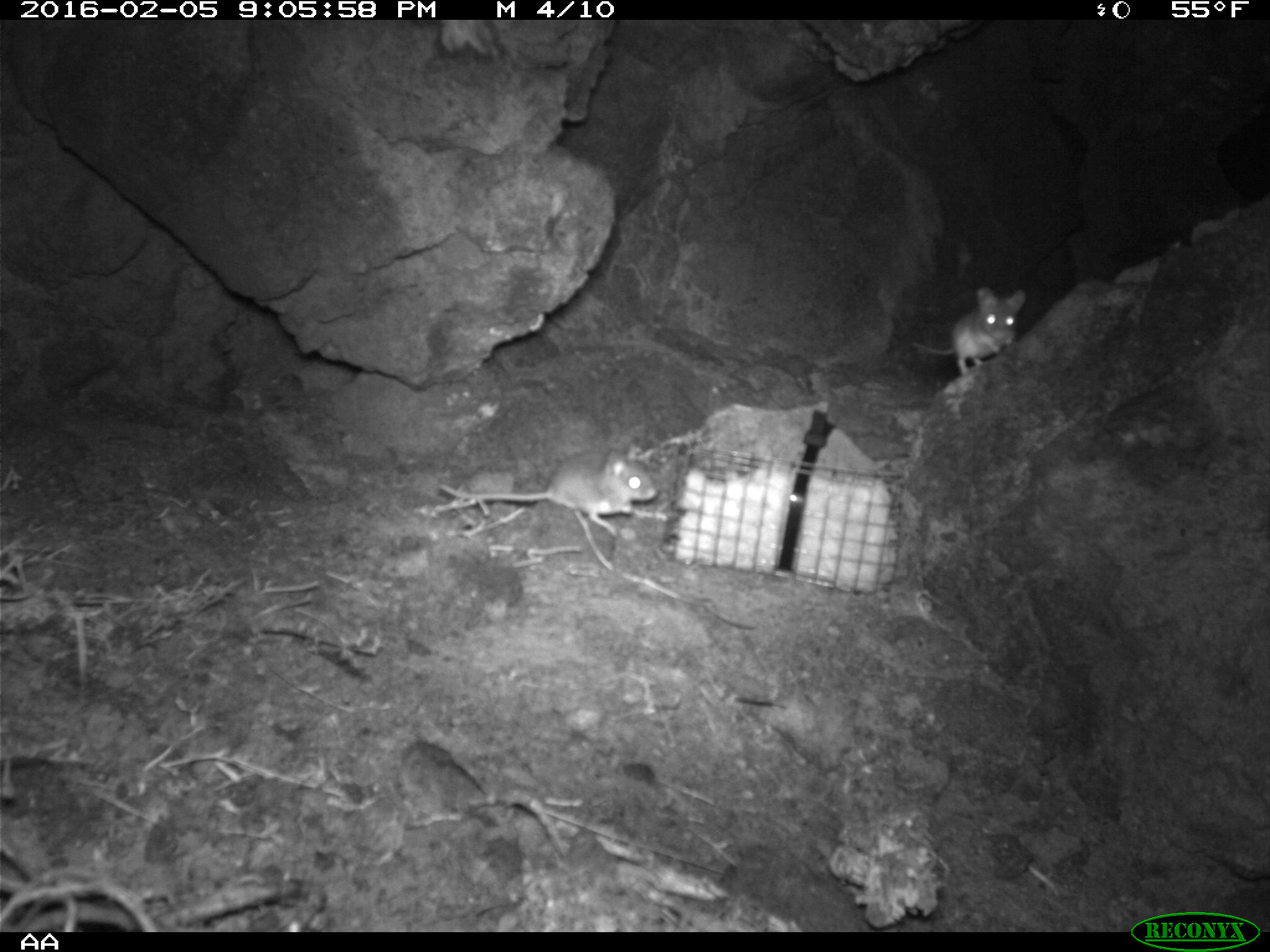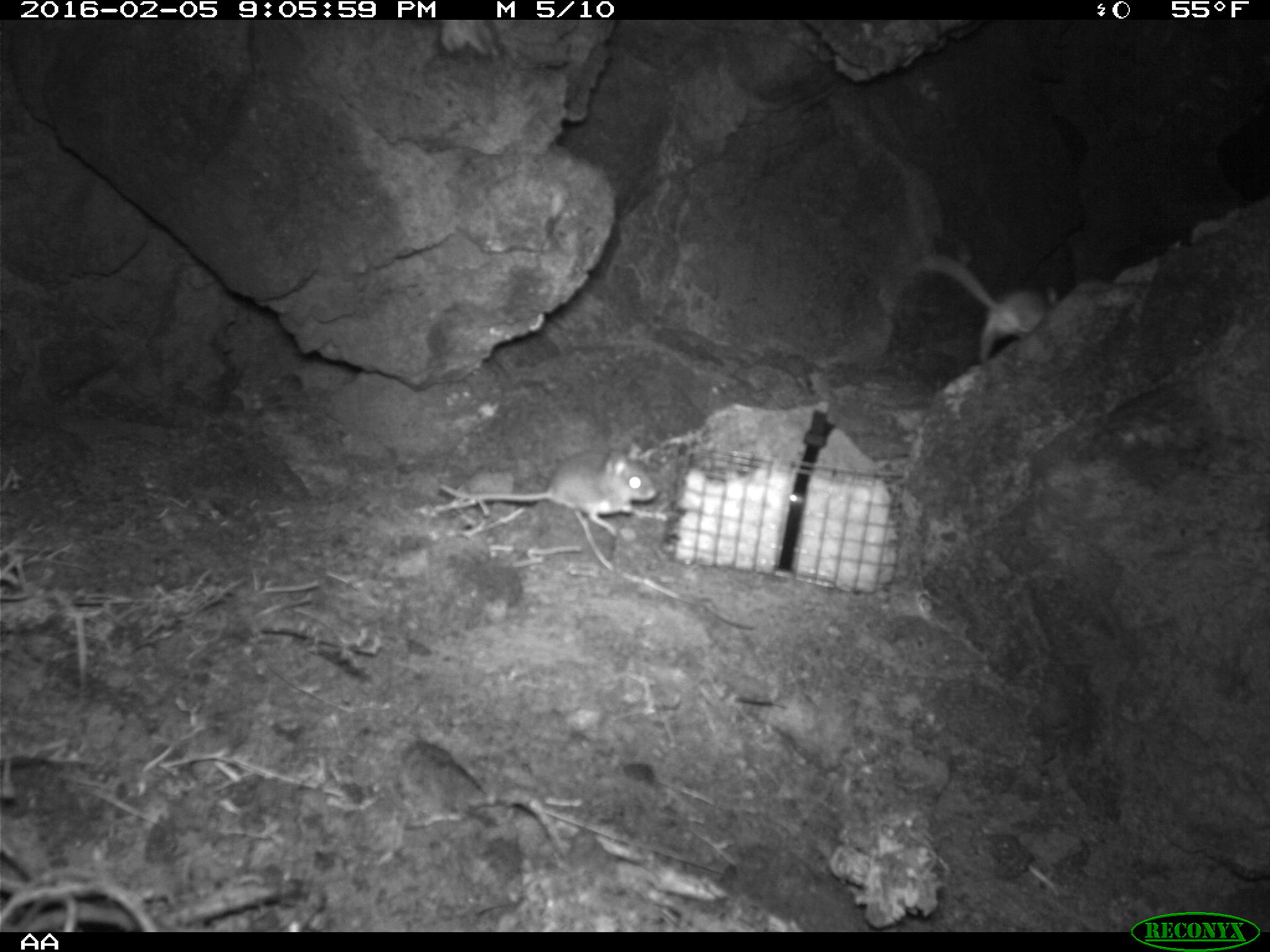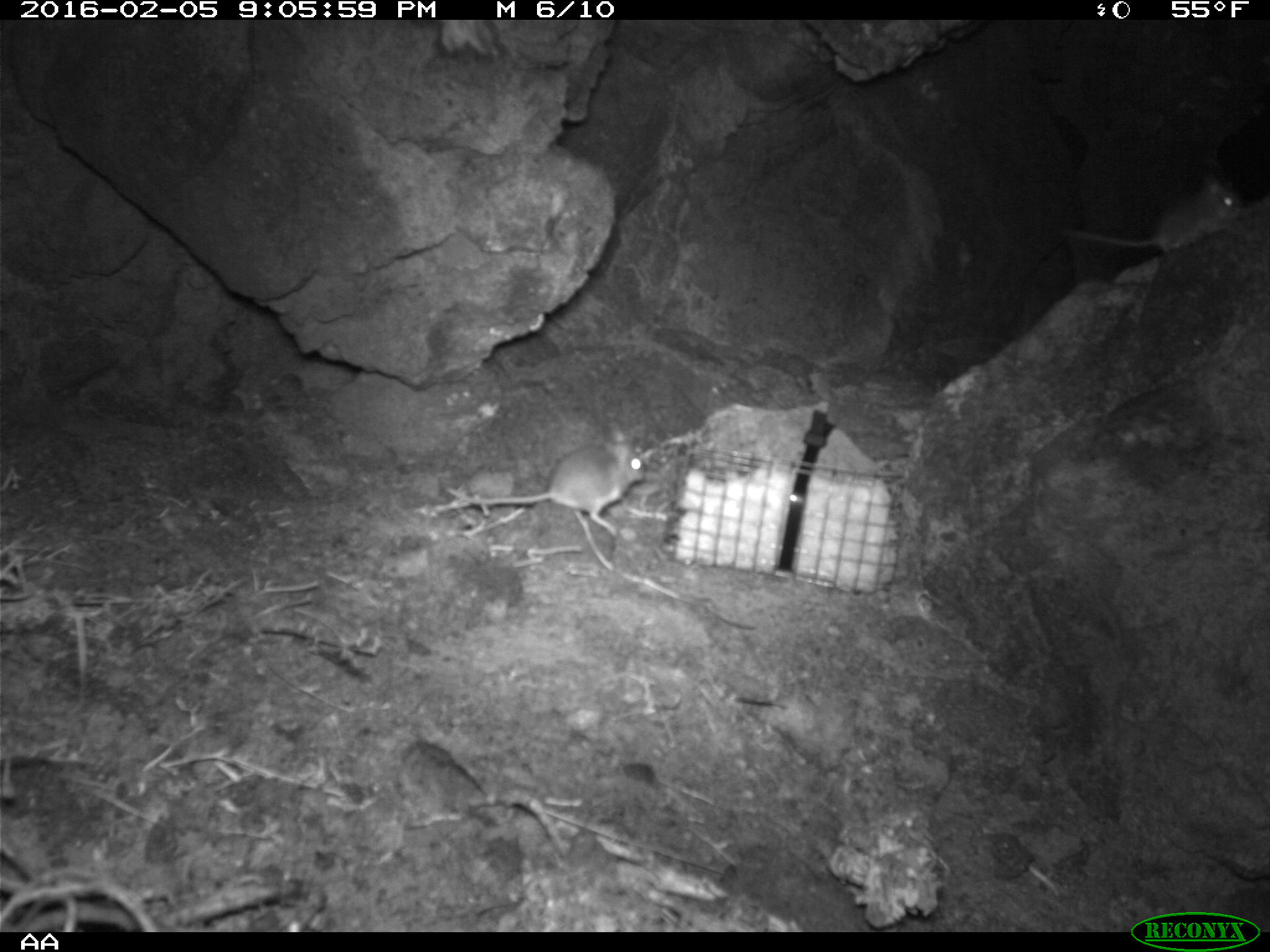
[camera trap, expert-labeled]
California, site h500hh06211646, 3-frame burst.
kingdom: Animalia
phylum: Chordata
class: Mammalia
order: Rodentia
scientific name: Rodentia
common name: rodent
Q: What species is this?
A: Rodent (Rodentia).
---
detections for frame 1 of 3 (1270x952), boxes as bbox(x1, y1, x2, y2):
rodent: bbox(438, 448, 659, 536); bbox(913, 279, 1024, 376)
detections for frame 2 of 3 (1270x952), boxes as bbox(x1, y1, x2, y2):
rodent: bbox(435, 440, 656, 538); bbox(914, 248, 1059, 363)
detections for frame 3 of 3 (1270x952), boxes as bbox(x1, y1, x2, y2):
rodent: bbox(445, 421, 647, 536)